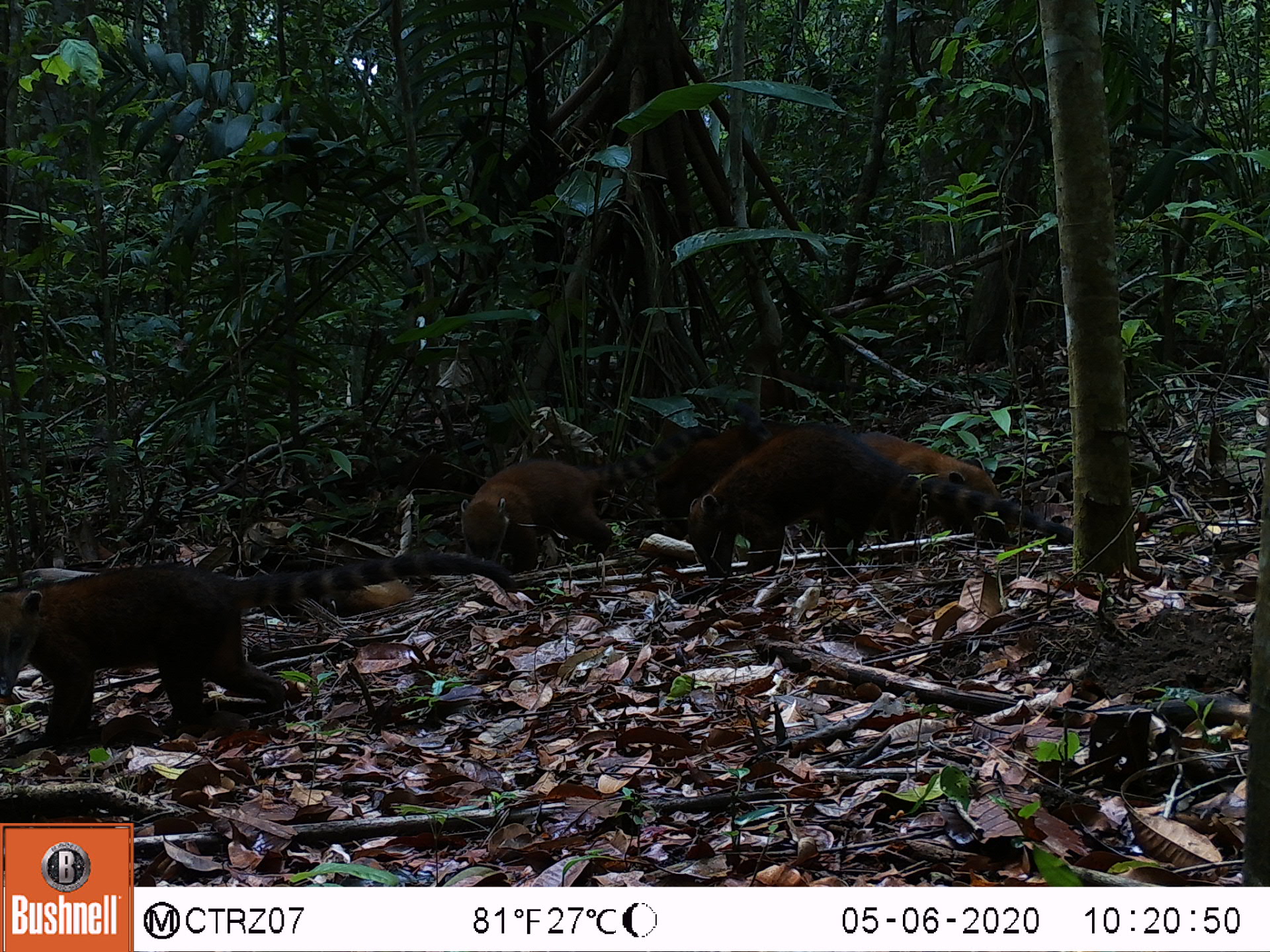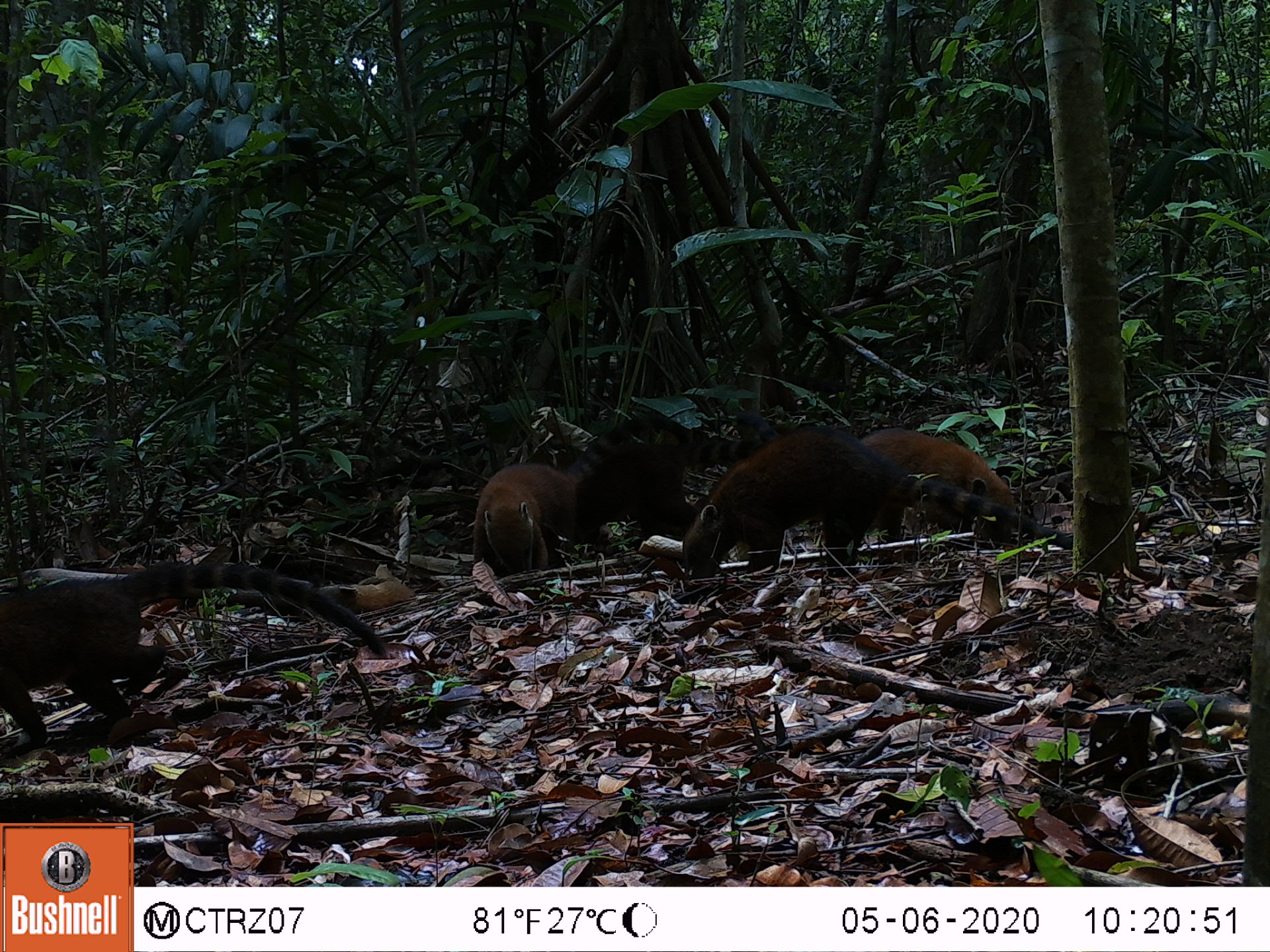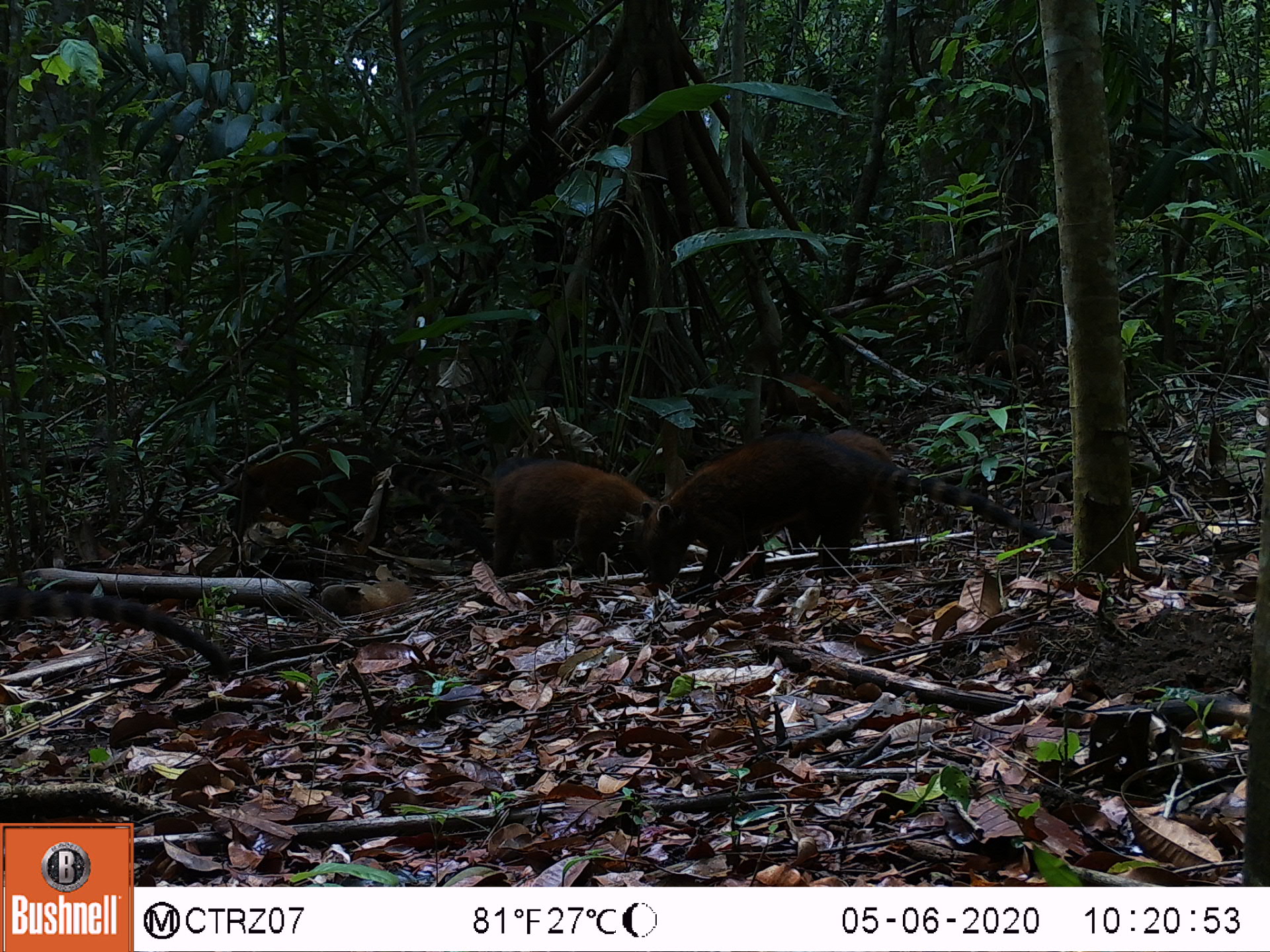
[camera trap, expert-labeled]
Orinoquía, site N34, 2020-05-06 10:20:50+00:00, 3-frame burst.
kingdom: Animalia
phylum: Chordata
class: Mammalia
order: Carnivora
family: Procyonidae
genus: Nasua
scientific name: Nasua nasua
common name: south american coati